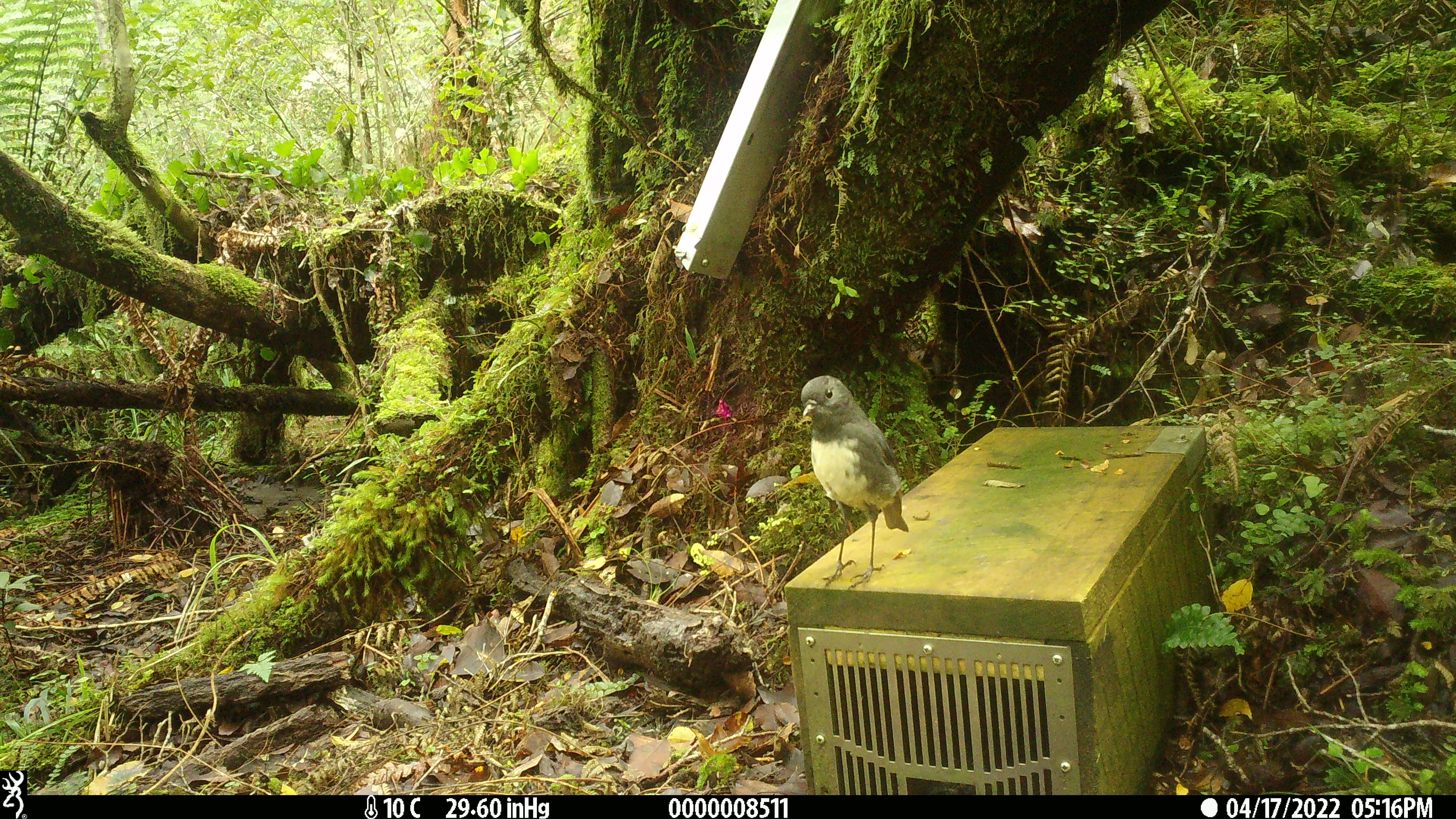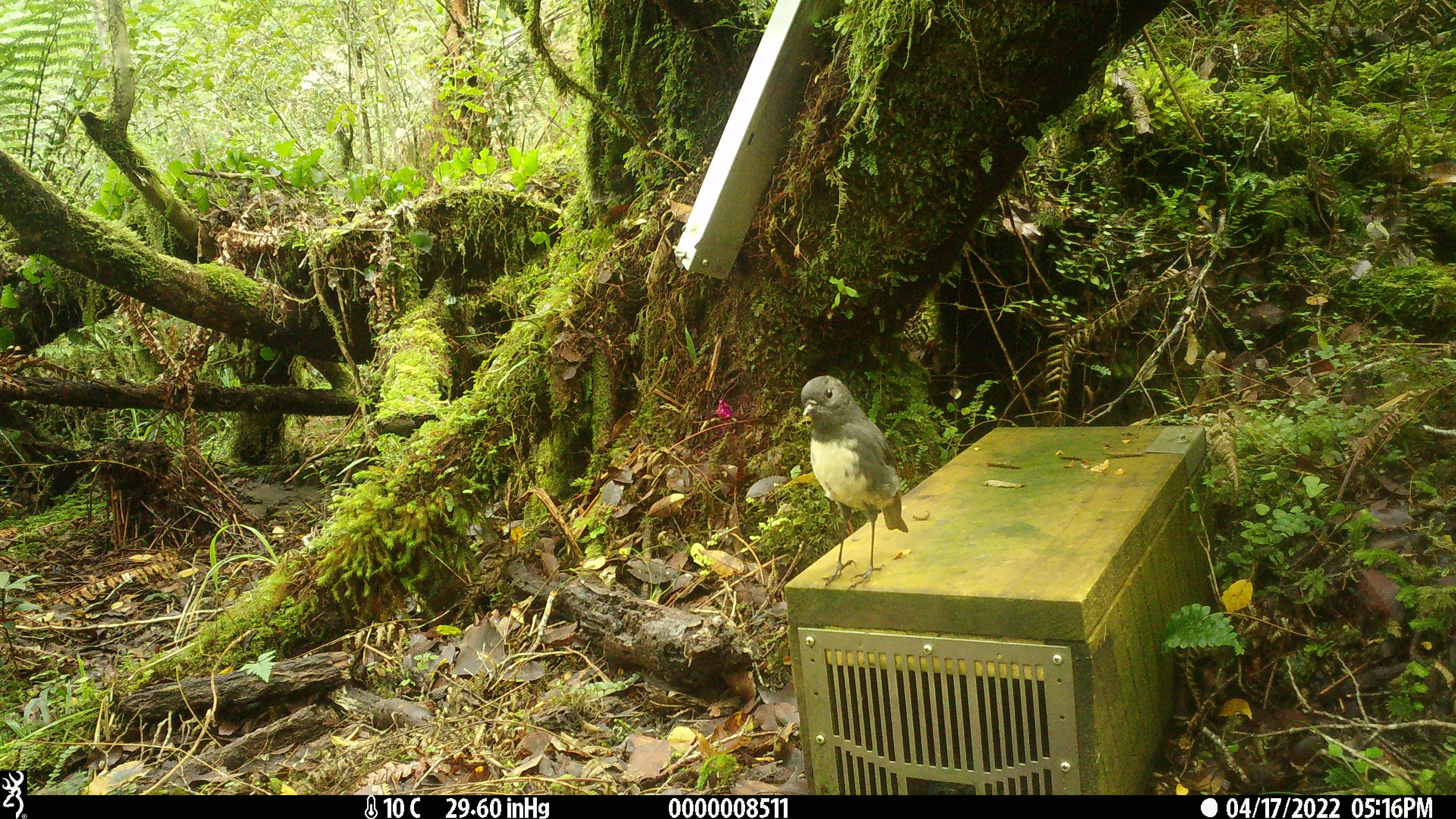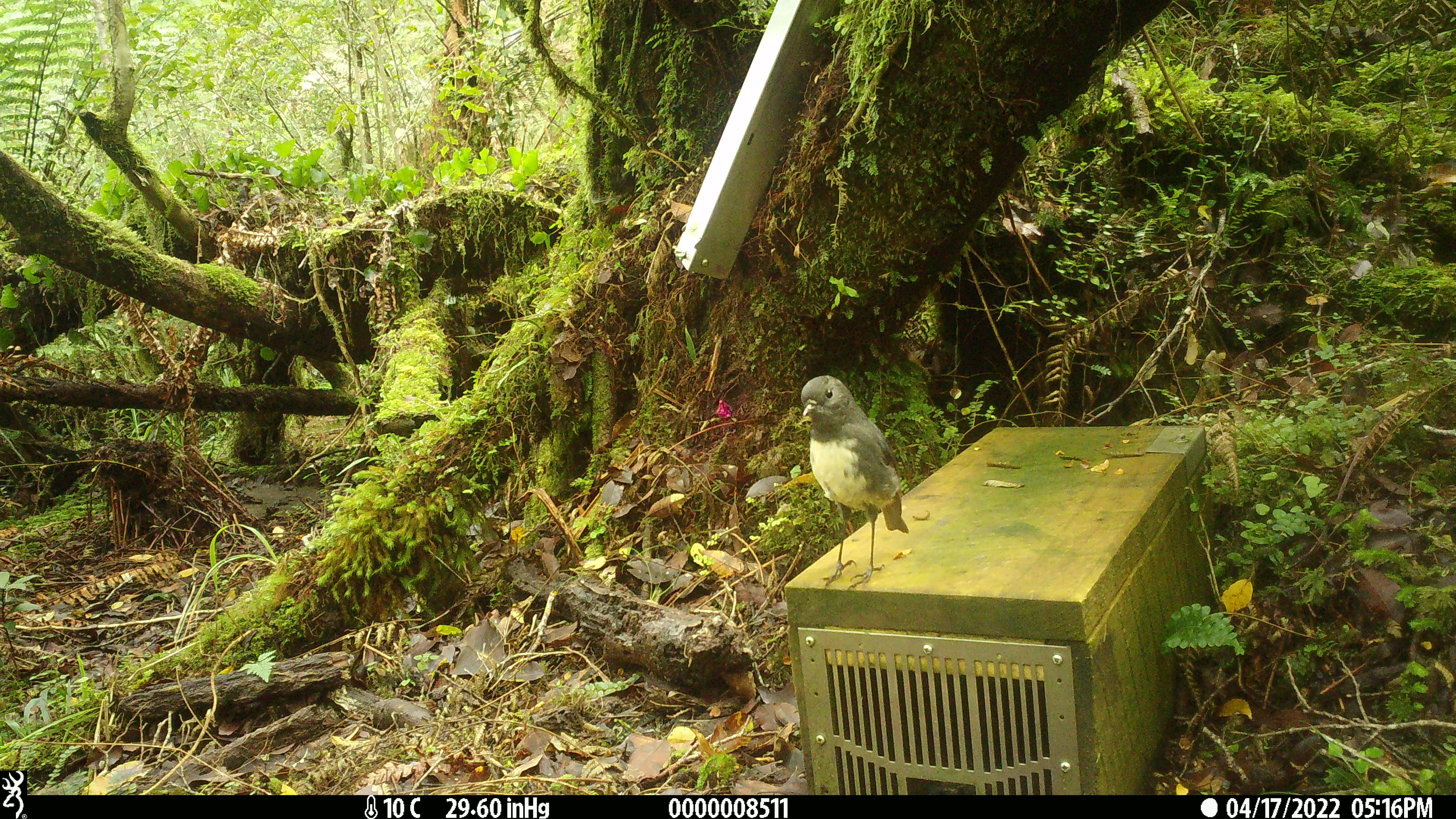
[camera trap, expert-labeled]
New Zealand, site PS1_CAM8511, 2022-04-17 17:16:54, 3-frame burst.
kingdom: Animalia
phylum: Chordata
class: Aves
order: Passeriformes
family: Petroicidae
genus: Petroica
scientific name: Petroica australis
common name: new zealand robin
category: robin